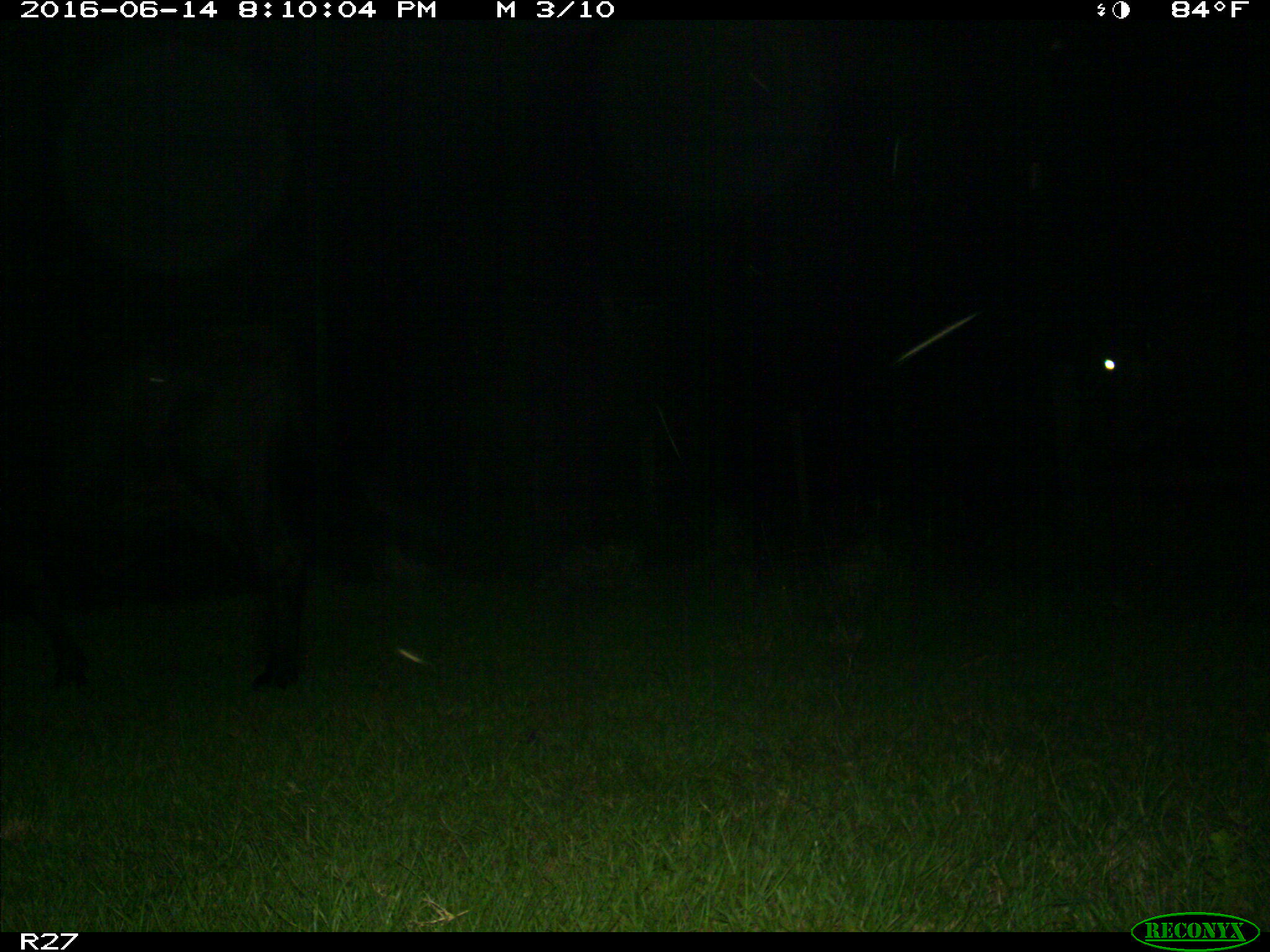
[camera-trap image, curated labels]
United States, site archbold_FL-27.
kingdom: Animalia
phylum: Chordata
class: Mammalia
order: Artiodactyla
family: Bovidae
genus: Bos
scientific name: Bos taurus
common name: domestic cow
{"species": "Bos taurus (domestic cow)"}